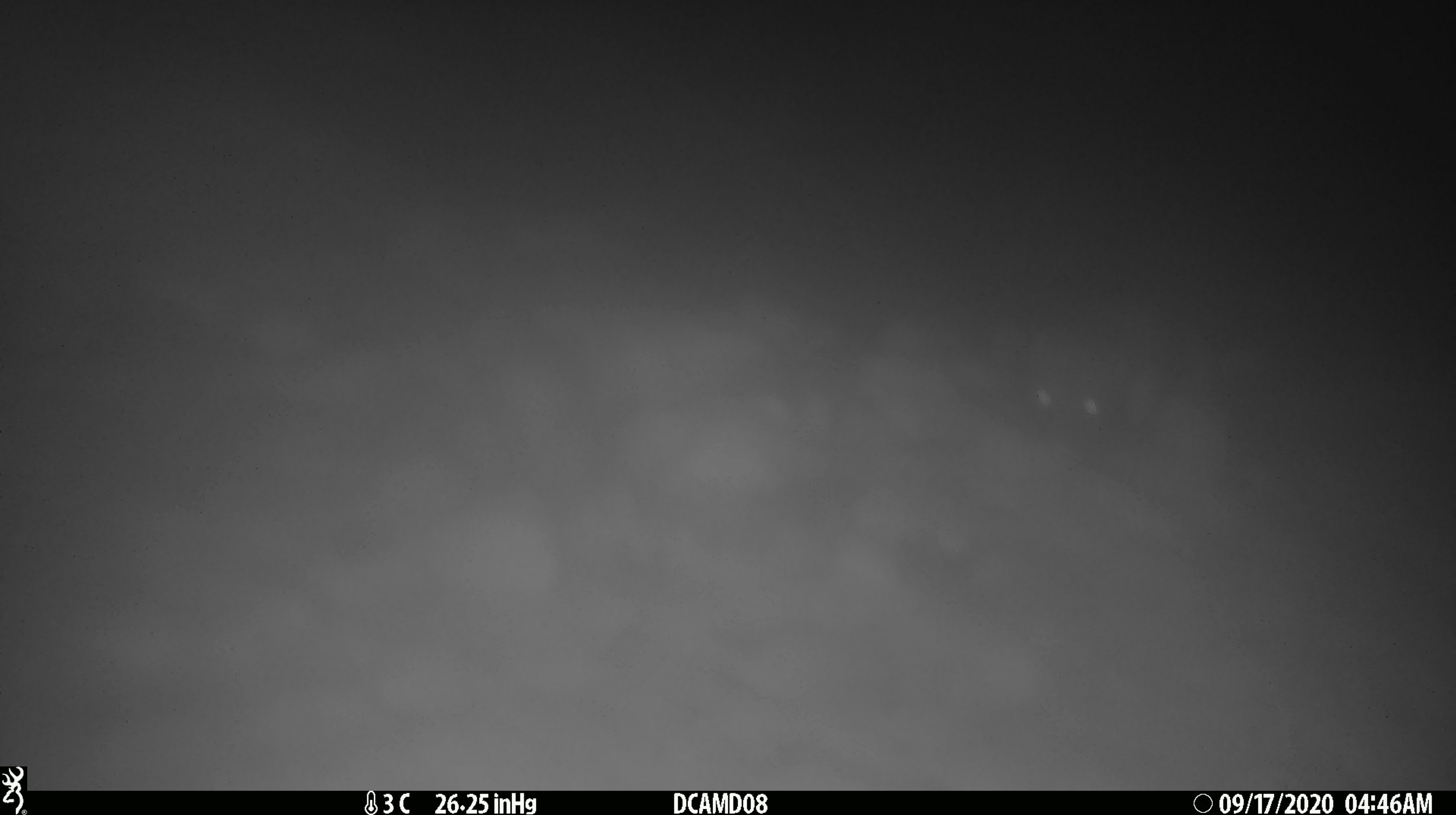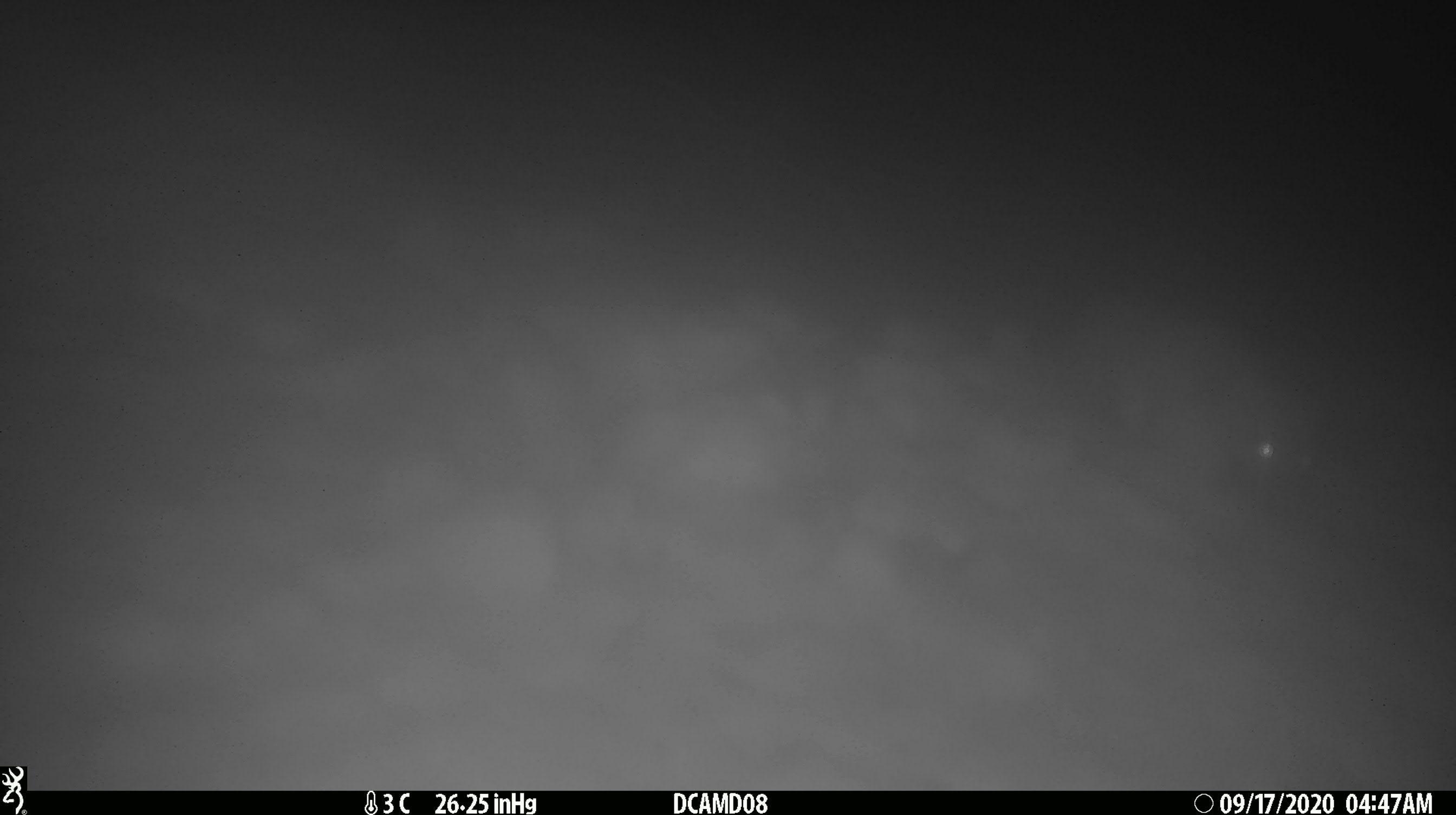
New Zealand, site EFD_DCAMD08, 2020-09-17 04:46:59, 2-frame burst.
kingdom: Animalia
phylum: Chordata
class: Mammalia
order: Carnivora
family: Mustelidae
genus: Mustela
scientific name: Mustela erminea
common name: stoat